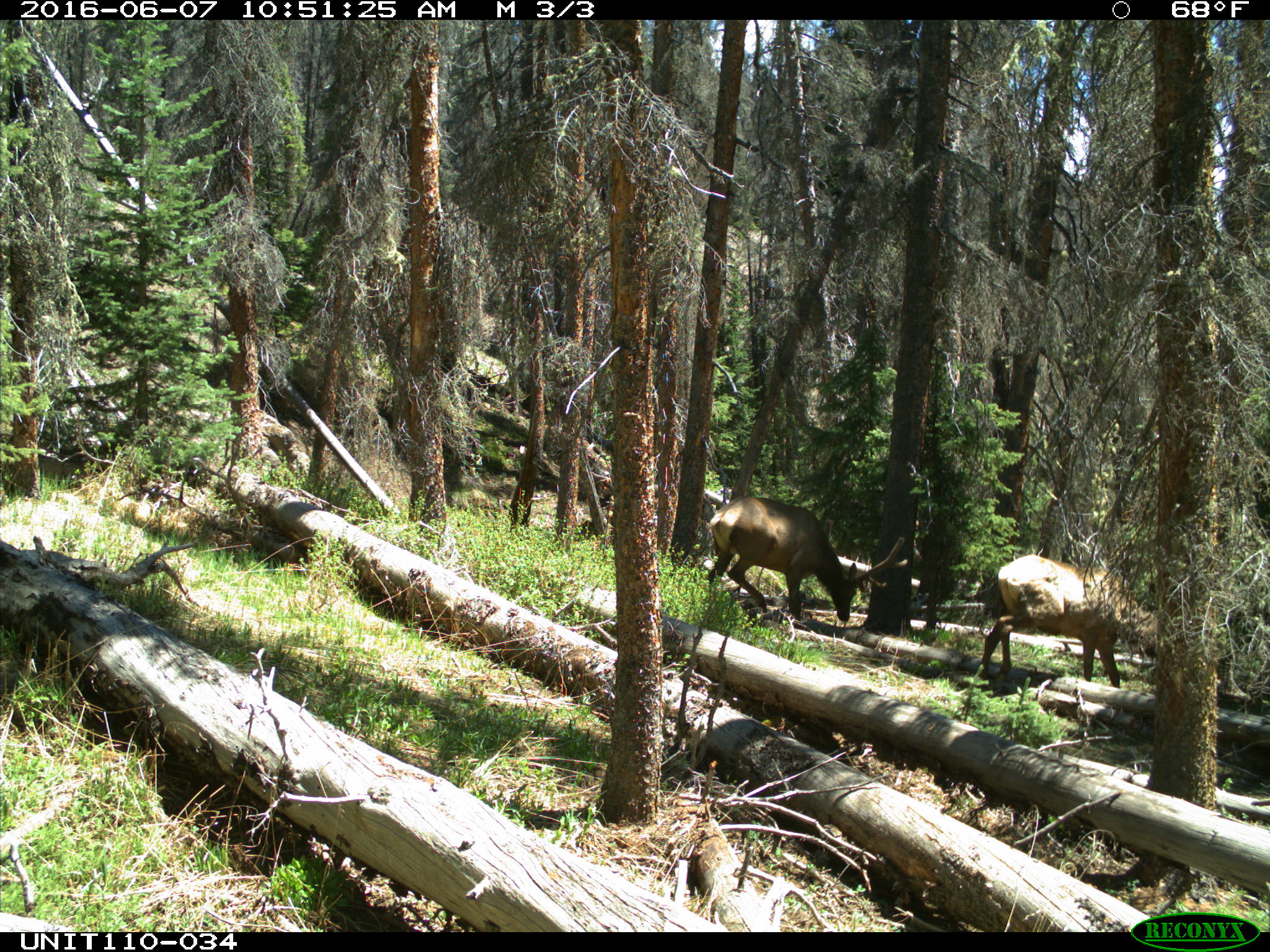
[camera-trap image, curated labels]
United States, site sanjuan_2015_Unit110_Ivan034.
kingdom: Animalia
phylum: Chordata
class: Mammalia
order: Artiodactyla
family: Cervidae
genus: Cervus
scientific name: Cervus elaphus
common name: red deer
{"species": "Cervus elaphus (red deer)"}